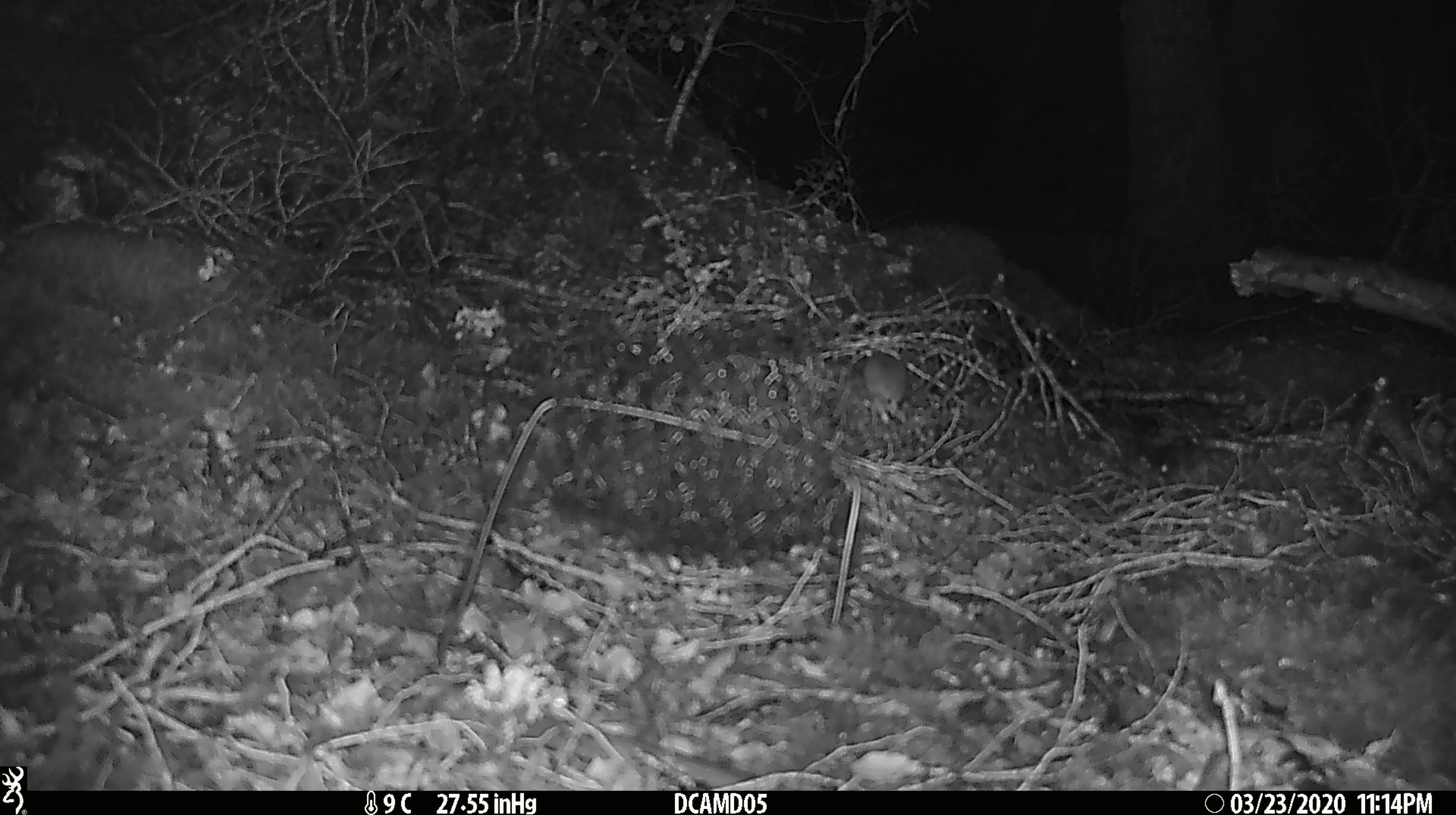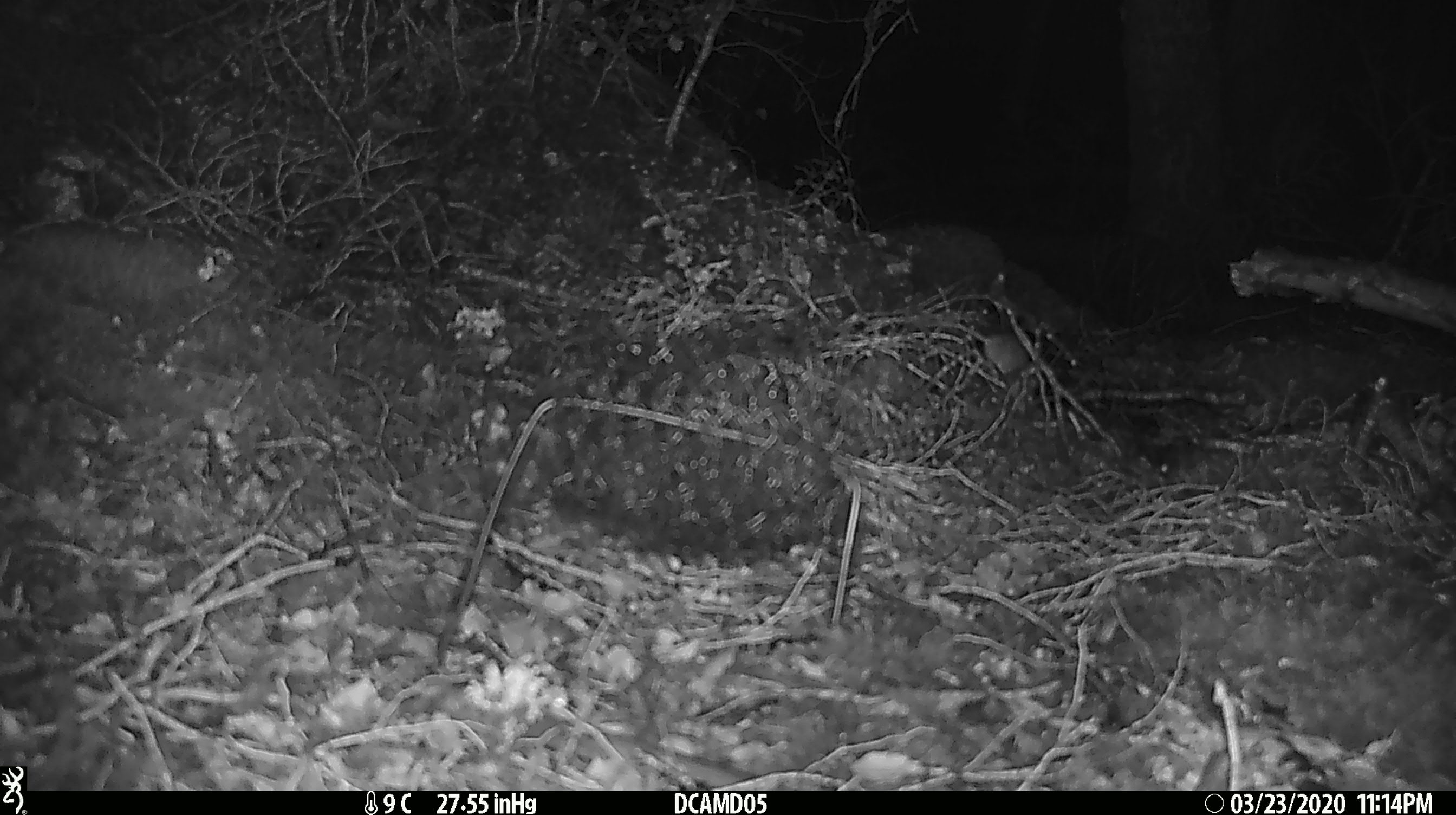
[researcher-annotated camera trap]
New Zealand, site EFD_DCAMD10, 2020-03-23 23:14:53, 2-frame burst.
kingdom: Animalia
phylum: Chordata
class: Mammalia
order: Rodentia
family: Muridae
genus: Mus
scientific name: Mus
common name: mouse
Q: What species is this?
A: Mouse (Mus).